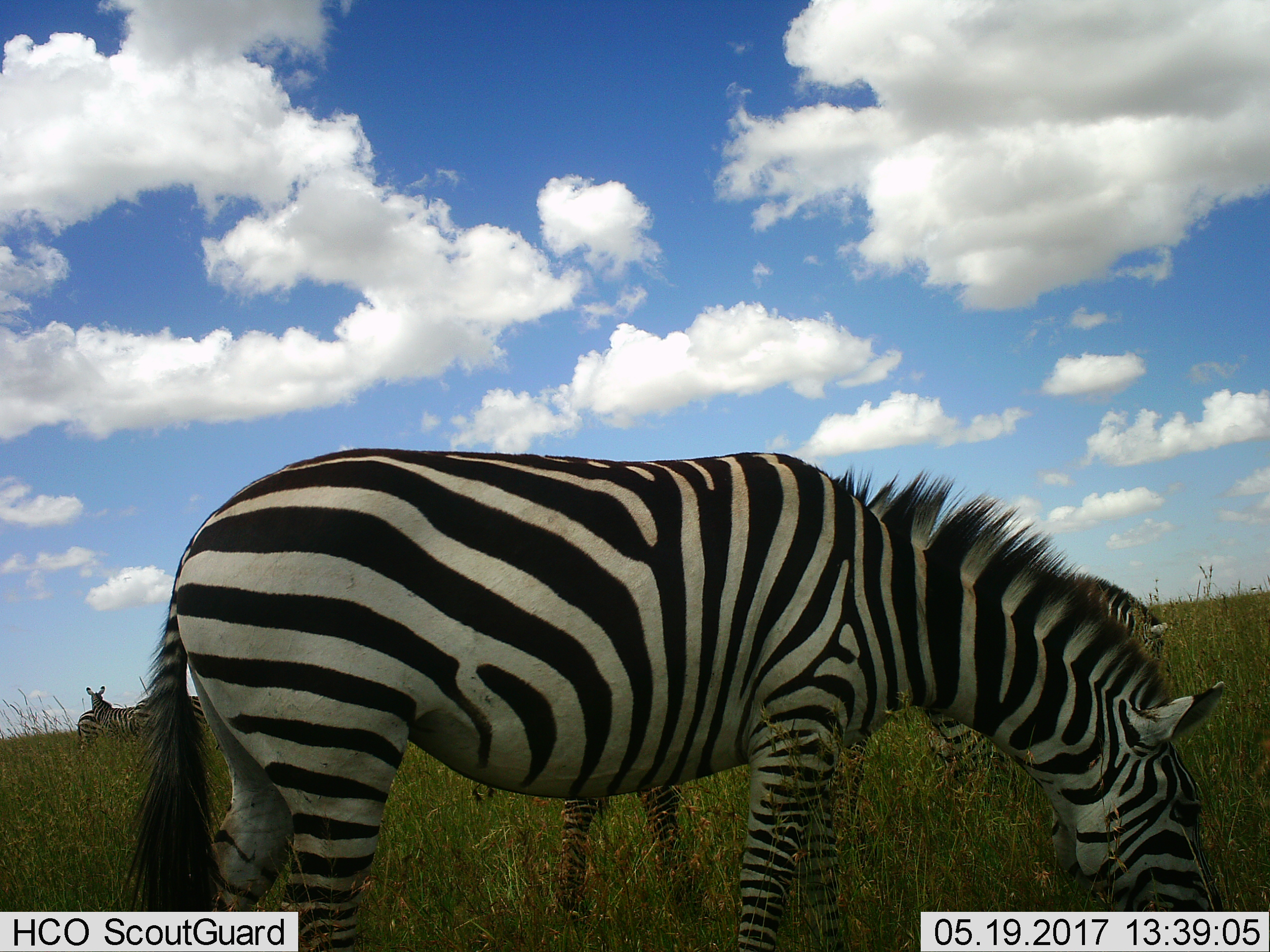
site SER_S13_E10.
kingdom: Animalia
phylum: Chordata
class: Mammalia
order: Perissodactyla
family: Equidae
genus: Equus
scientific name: Equus quagga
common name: plains zebra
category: zebraplains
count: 2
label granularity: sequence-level